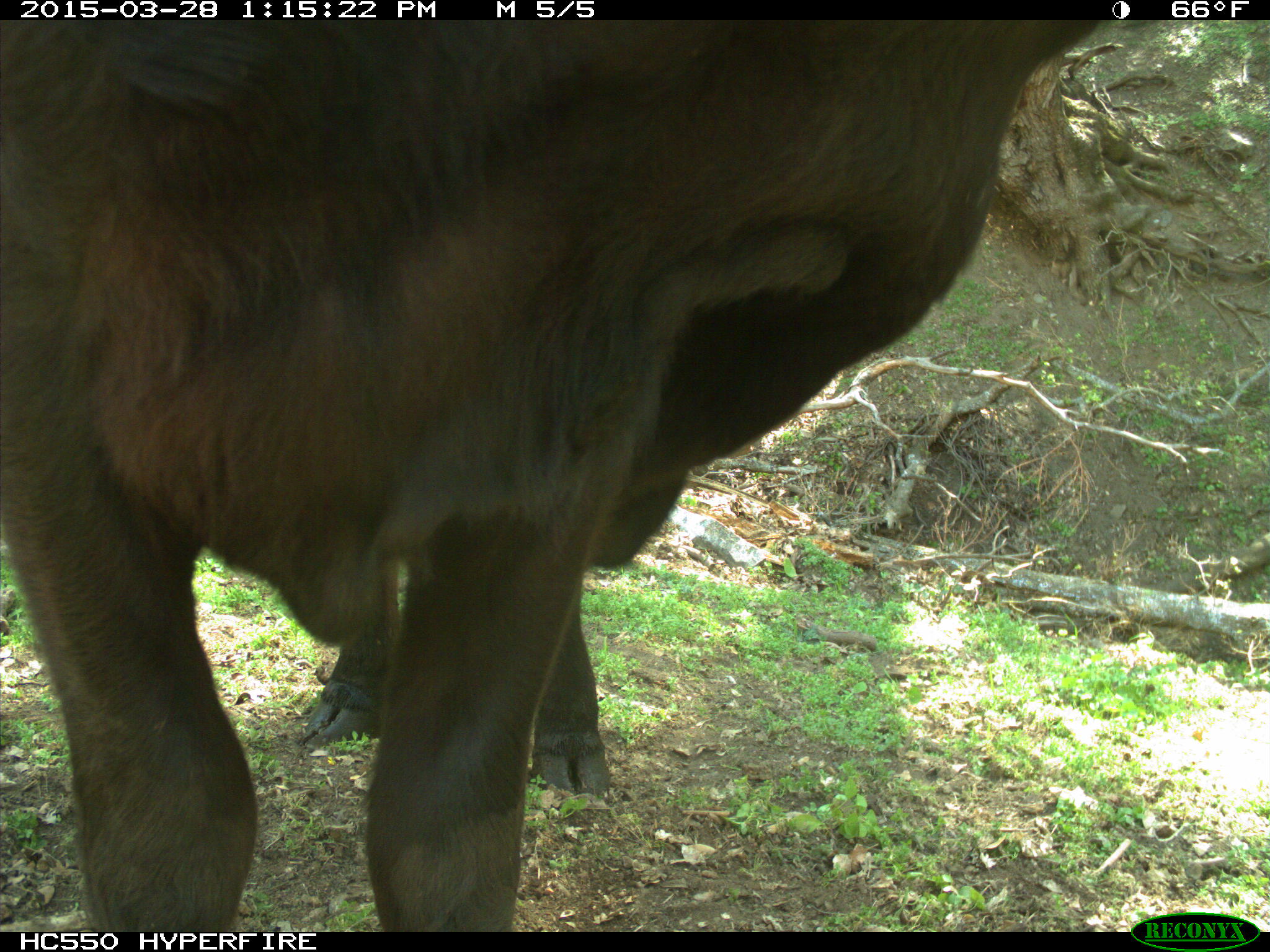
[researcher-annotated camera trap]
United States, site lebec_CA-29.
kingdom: Animalia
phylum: Chordata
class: Mammalia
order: Artiodactyla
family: Bovidae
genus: Bos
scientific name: Bos taurus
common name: domestic cow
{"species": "Bos taurus (domestic cow)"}